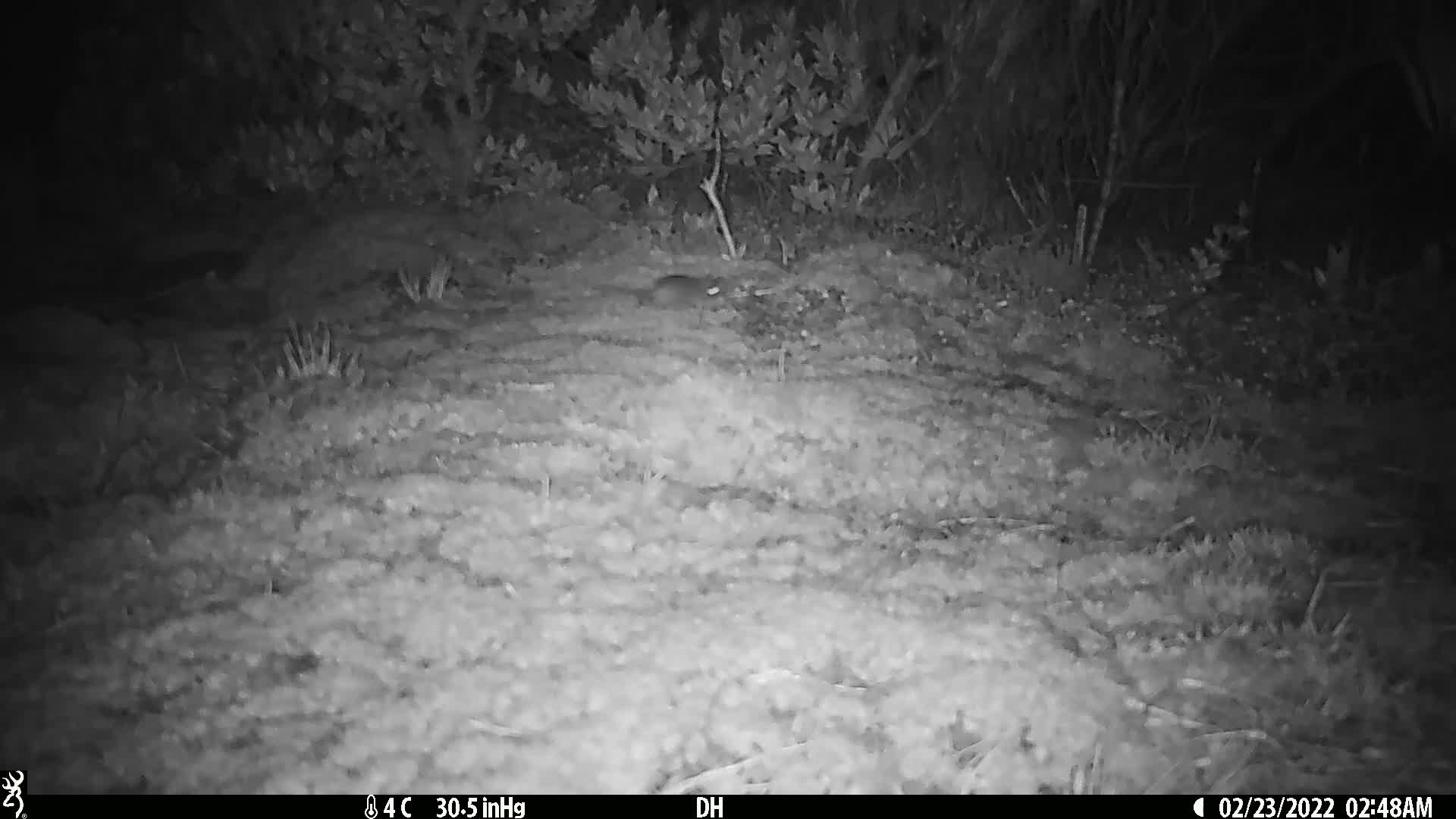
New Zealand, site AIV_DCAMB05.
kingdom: Animalia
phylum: Chordata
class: Mammalia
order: Rodentia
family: Muridae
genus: Mus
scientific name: Mus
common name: mouse